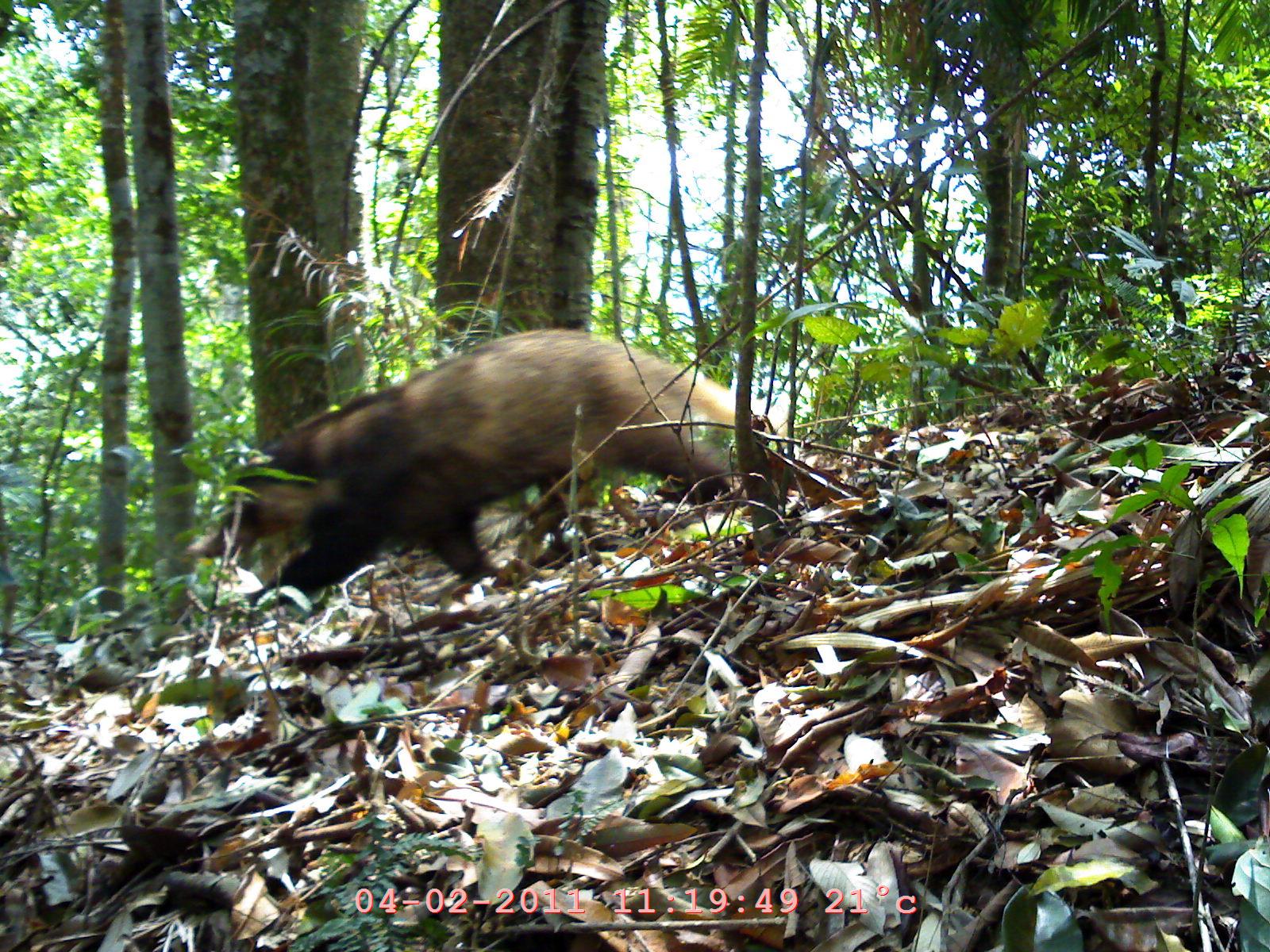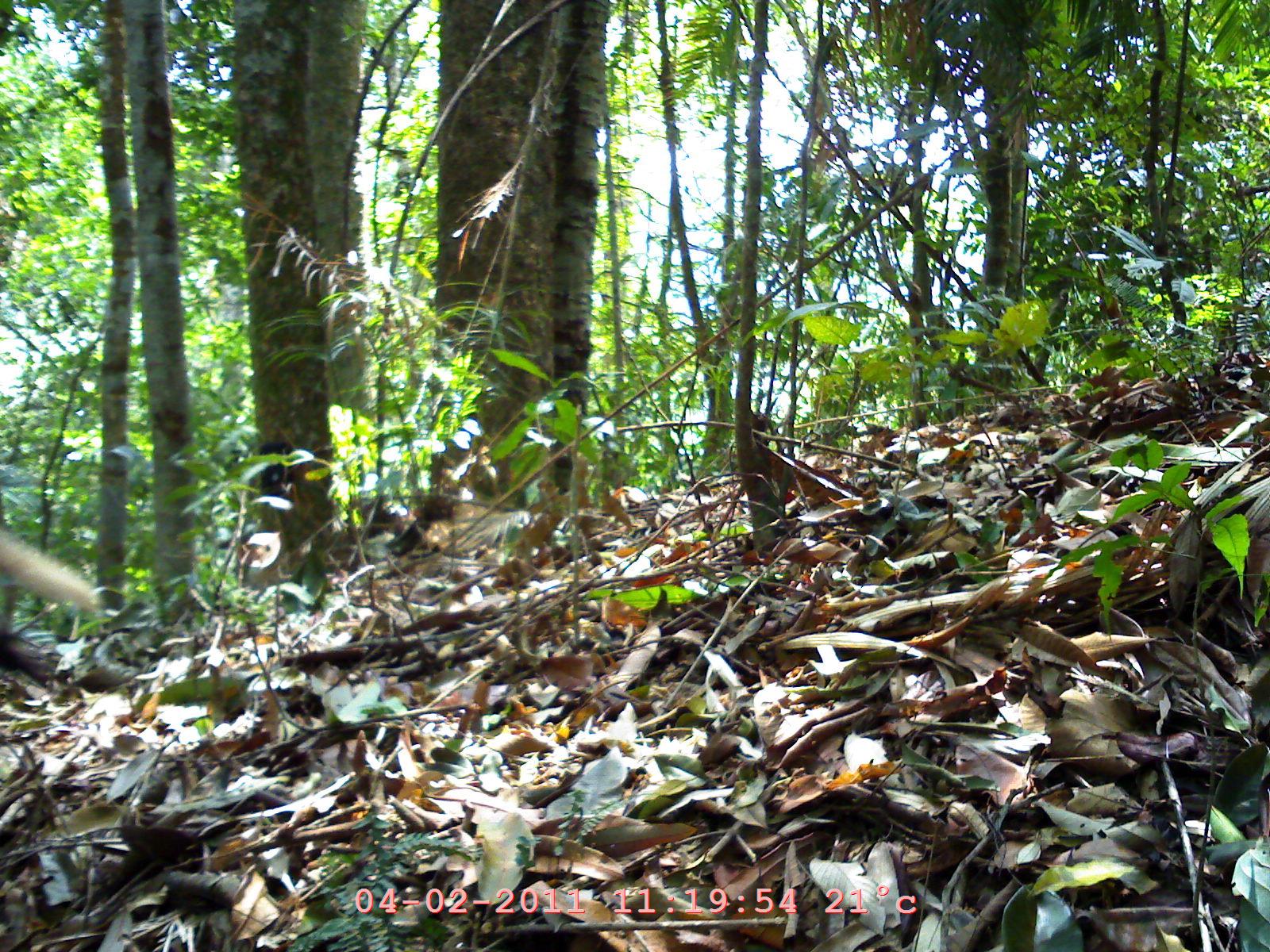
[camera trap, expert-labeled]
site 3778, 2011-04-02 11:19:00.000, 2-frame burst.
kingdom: Animalia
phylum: Chordata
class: Mammalia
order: Carnivora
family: Mustelidae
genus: Arctonyx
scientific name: Arctonyx collaris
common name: greater hog badger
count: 1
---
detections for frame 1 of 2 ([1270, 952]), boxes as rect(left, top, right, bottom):
arctonyx collaris: rect(185, 326, 736, 610)